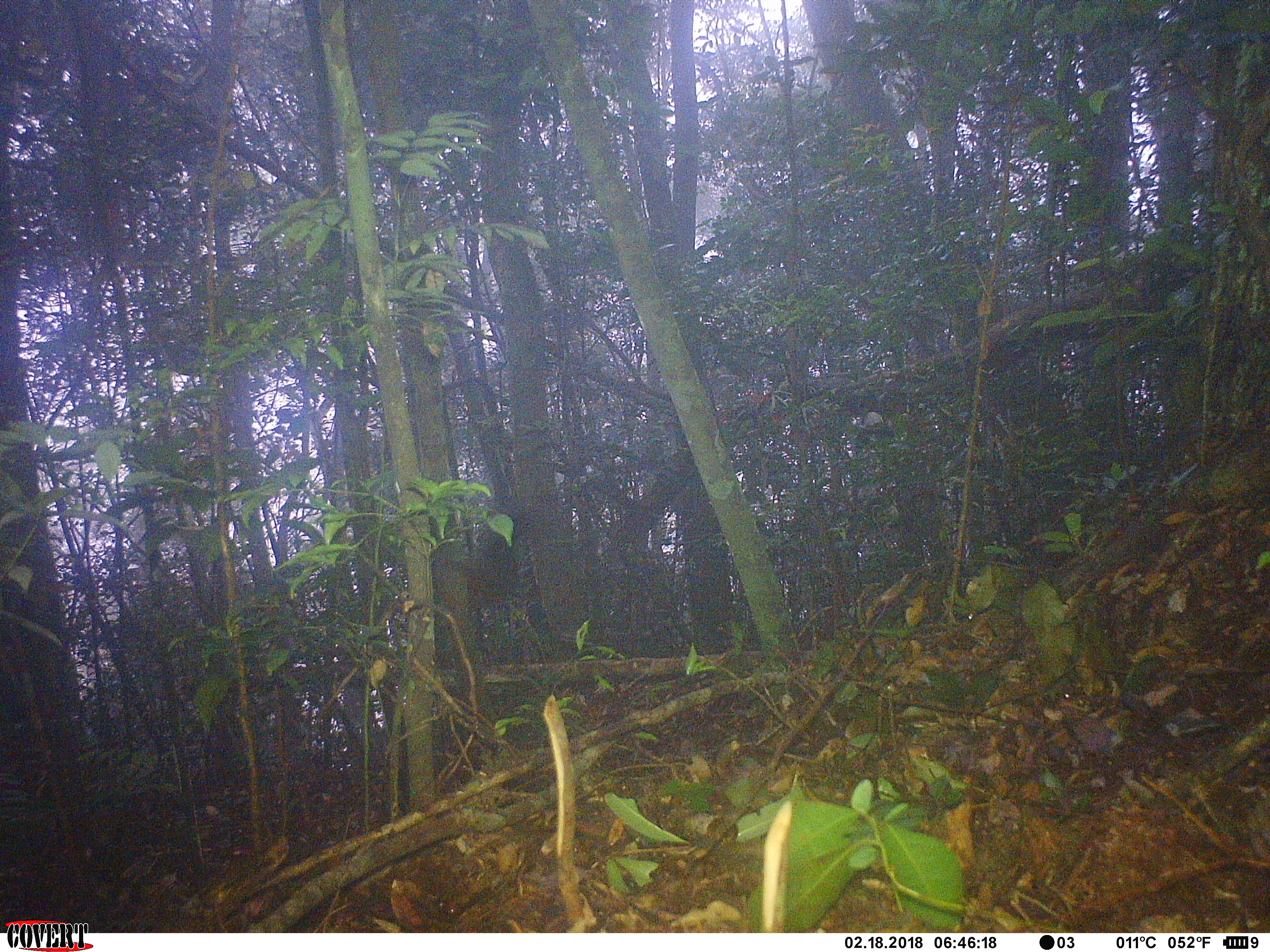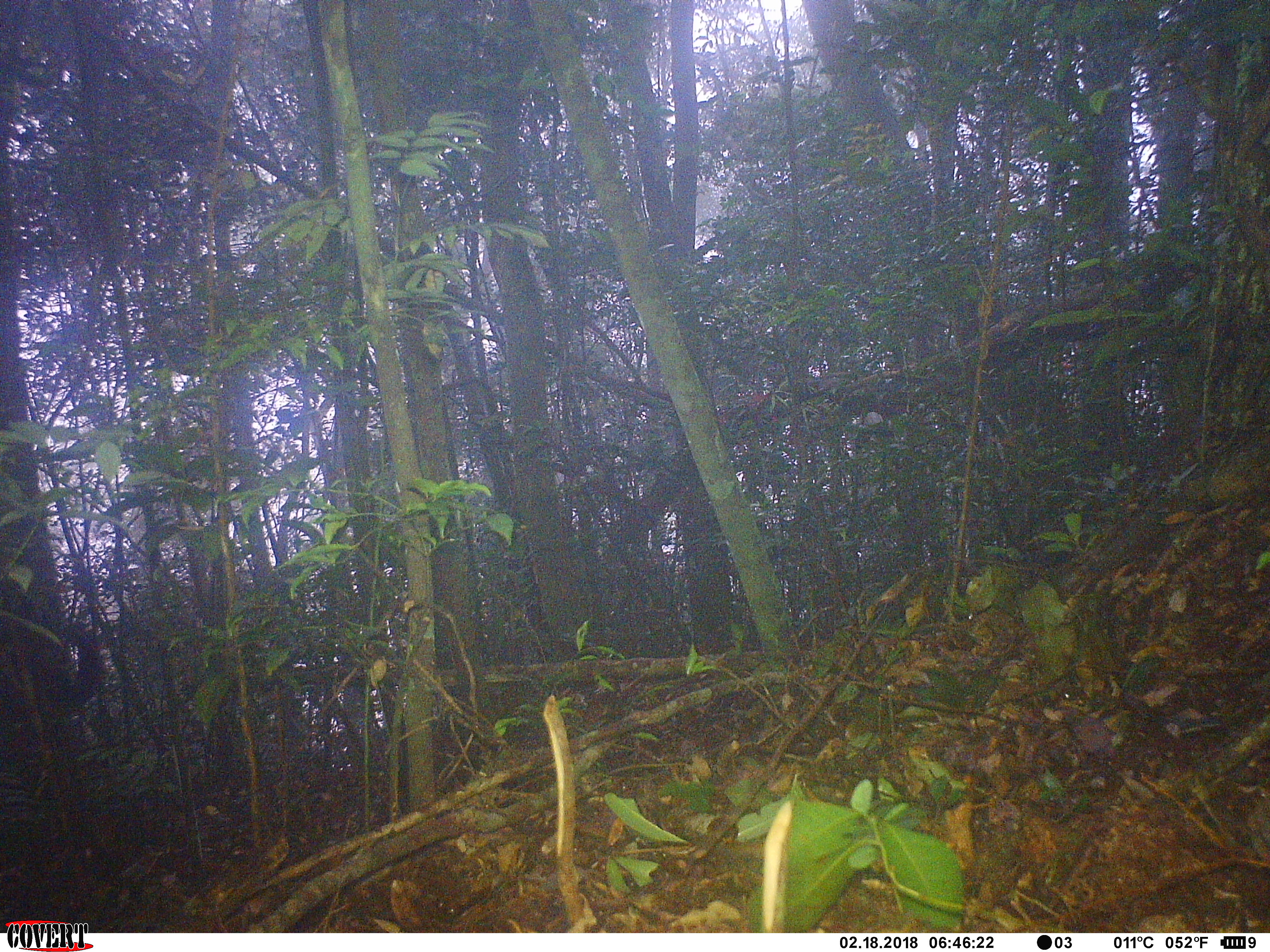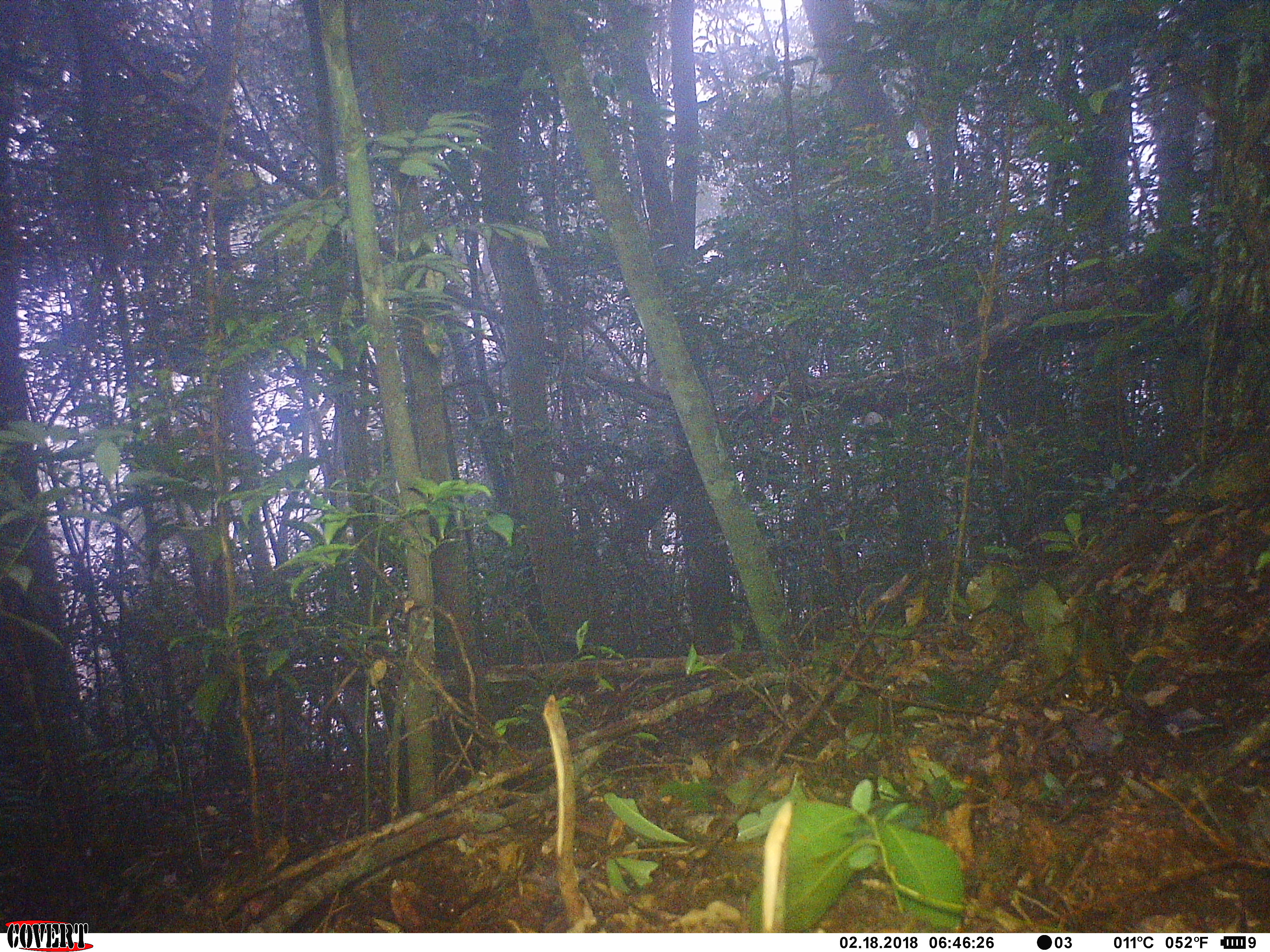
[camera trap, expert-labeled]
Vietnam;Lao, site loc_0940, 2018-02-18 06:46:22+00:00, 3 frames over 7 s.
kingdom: Animalia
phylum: Chordata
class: Mammalia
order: Rodentia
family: Sciuridae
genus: Sciurus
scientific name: Sciurus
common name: squirrel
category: unidentified squirrel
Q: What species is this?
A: Unidentified squirrel (squirrel) (Sciurus).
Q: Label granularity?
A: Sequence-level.